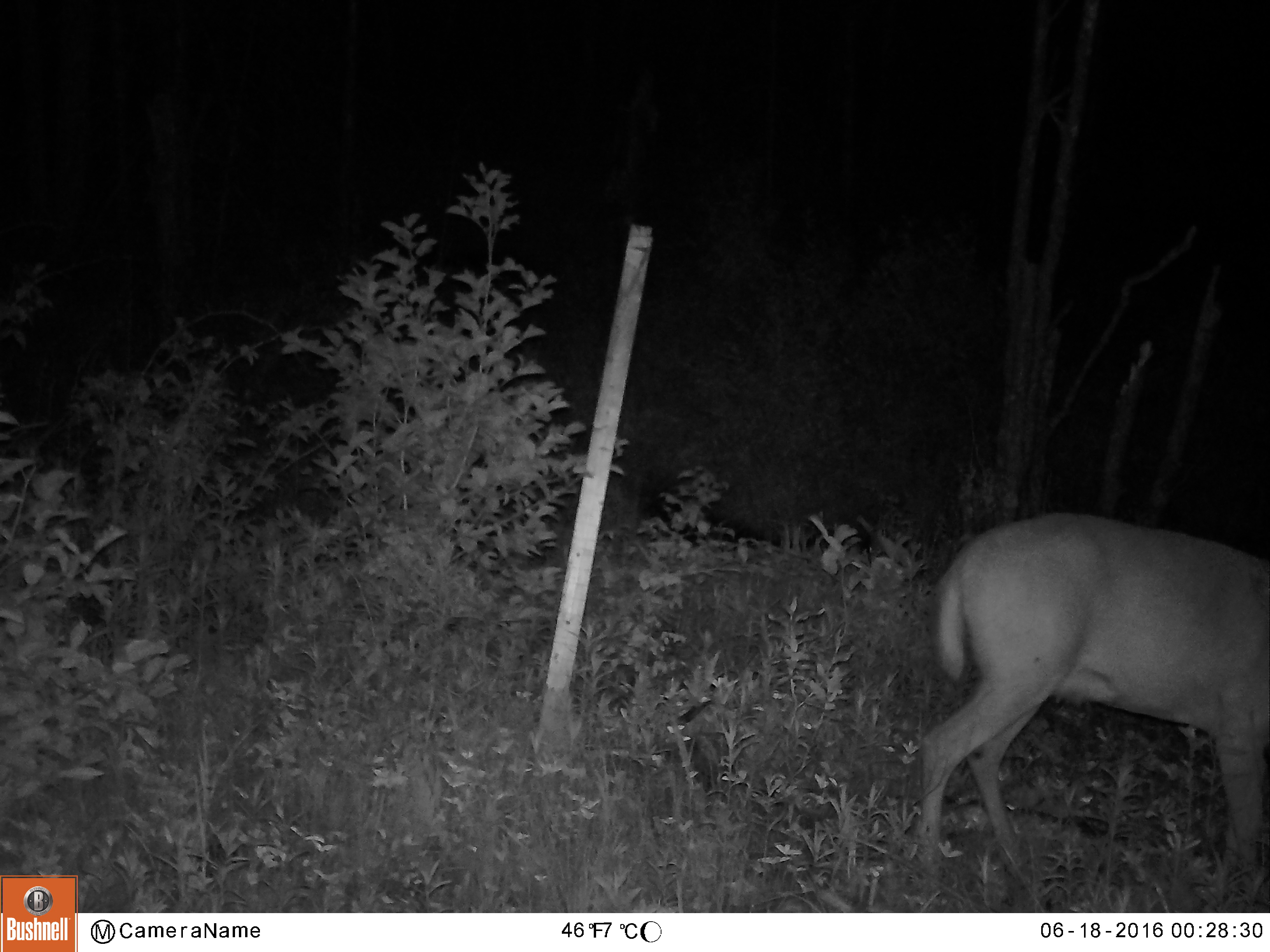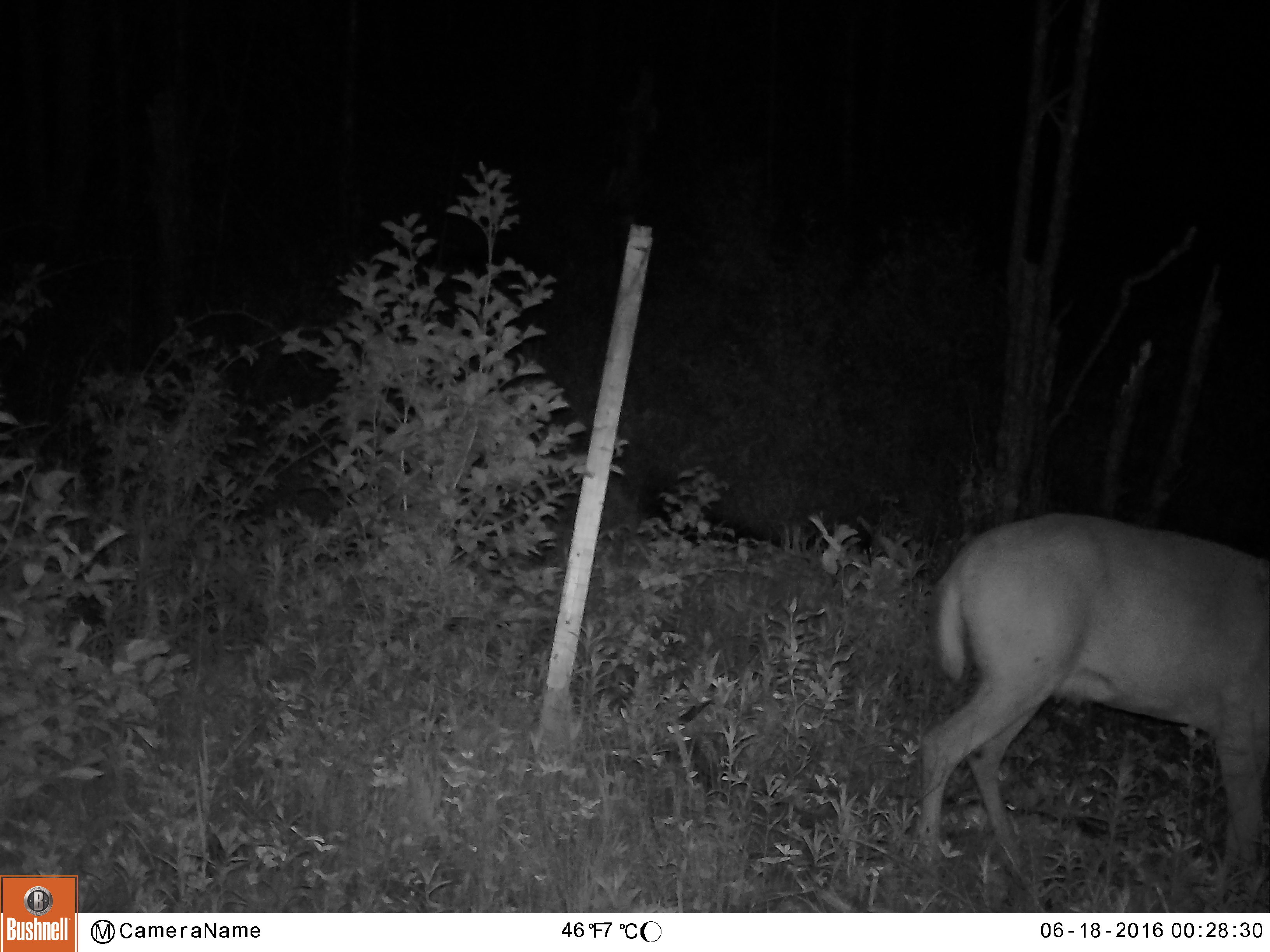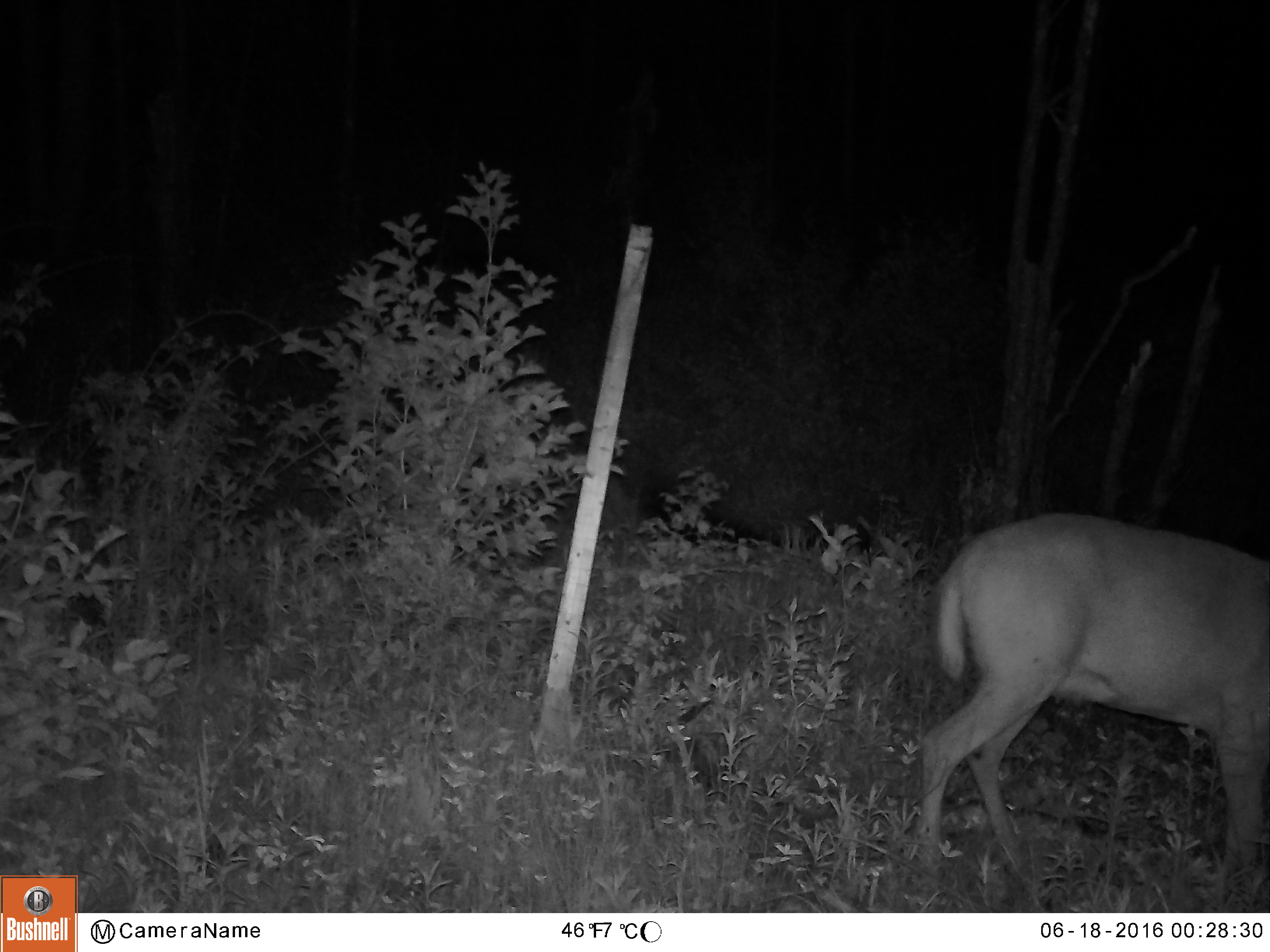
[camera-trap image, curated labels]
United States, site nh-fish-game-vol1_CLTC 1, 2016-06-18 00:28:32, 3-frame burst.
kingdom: Animalia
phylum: Chordata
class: Mammalia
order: Artiodactyla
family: Cervidae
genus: Odocoileus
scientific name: Odocoileus virginianus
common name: white-tailed deer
White-tailed deer (Odocoileus virginianus).